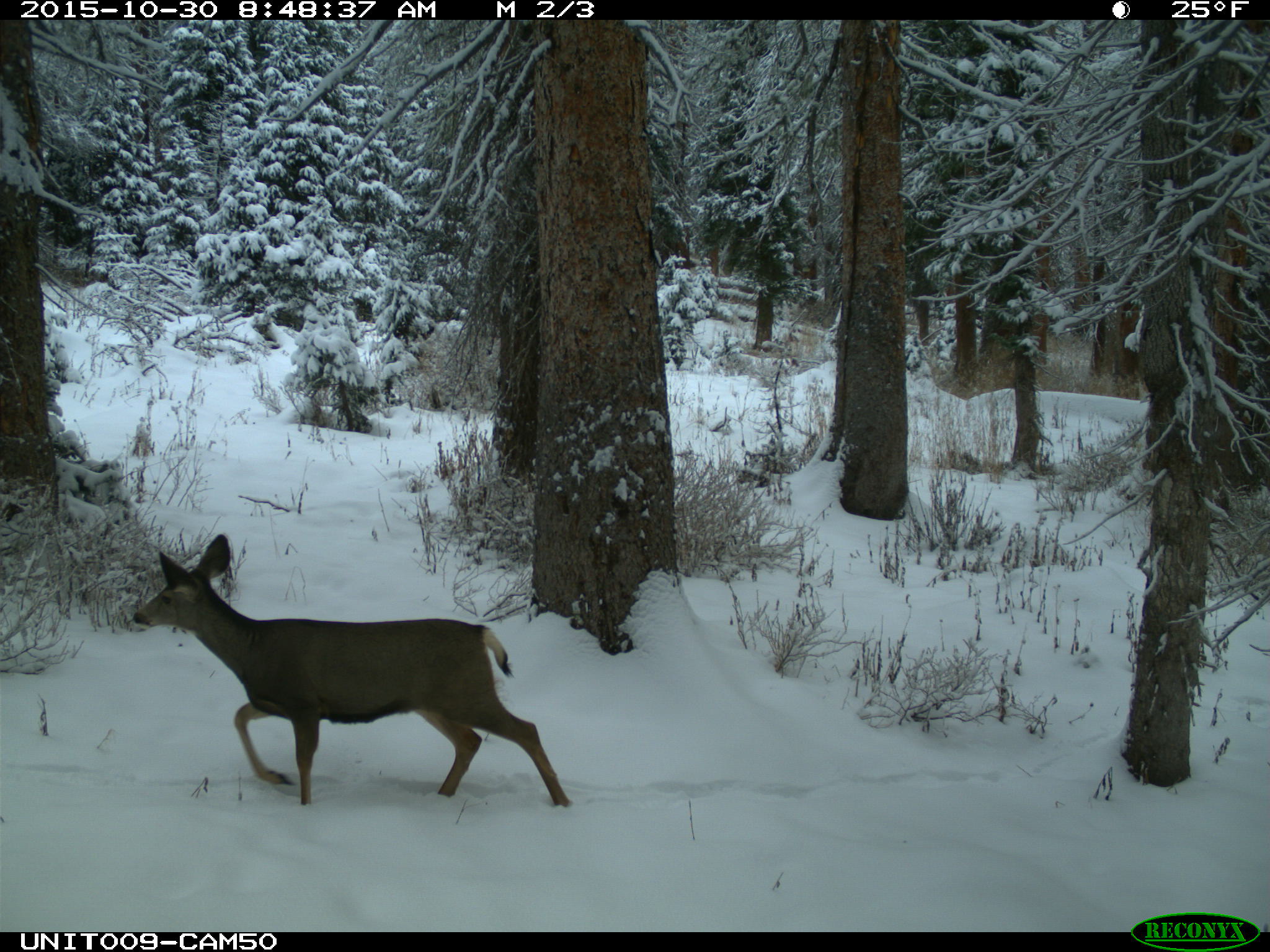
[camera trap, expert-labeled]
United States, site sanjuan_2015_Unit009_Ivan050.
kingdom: Animalia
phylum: Chordata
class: Mammalia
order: Artiodactyla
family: Cervidae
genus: Odocoileus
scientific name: Odocoileus hemionus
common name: mule deer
Odocoileus hemionus (mule deer).